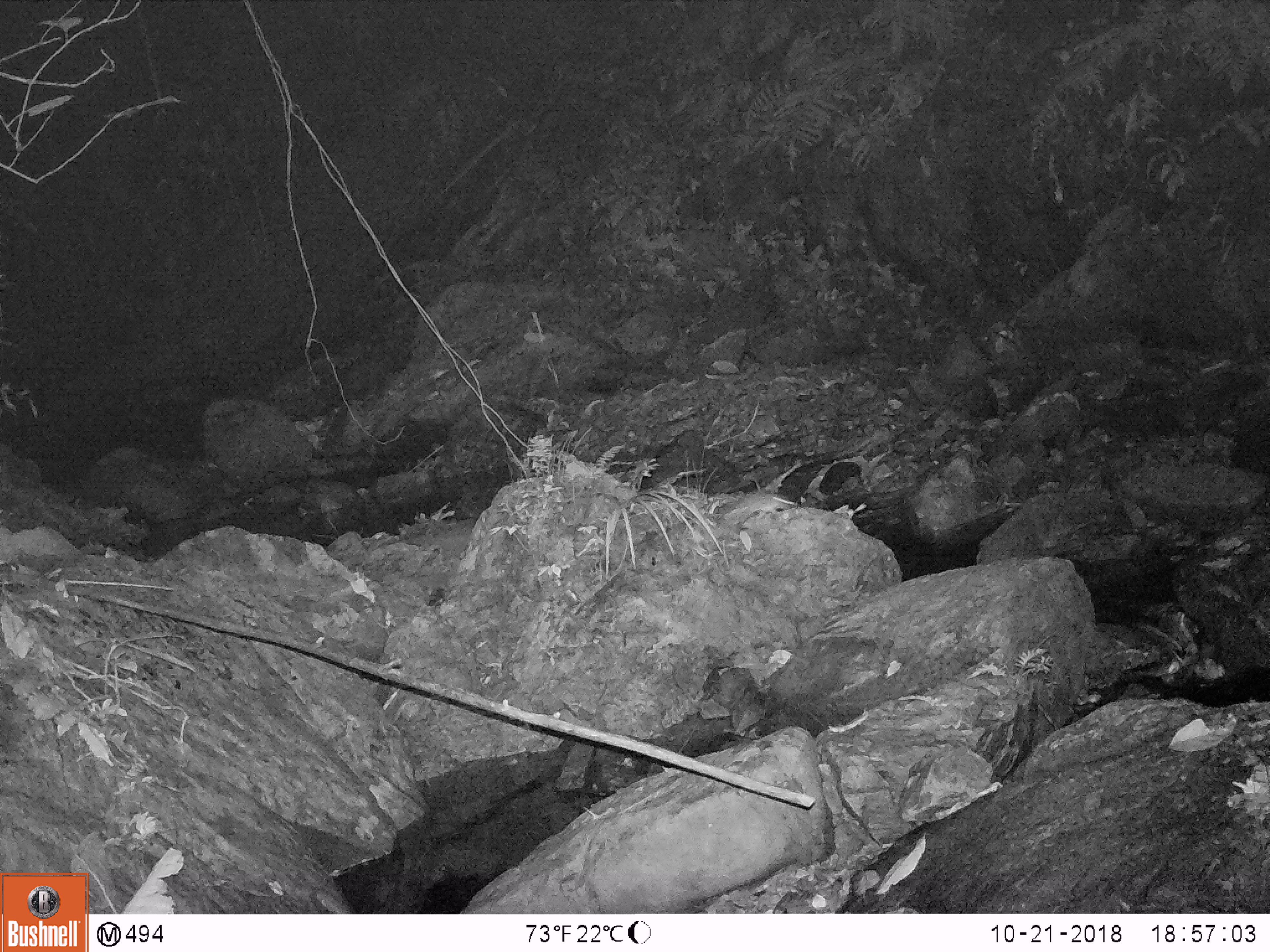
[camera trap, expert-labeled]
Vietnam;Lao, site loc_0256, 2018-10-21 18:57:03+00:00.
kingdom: Animalia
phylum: Chordata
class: Mammalia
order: Rodentia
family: Muridae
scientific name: Muridae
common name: old-world mice and rats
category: unidentified murid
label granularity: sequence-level